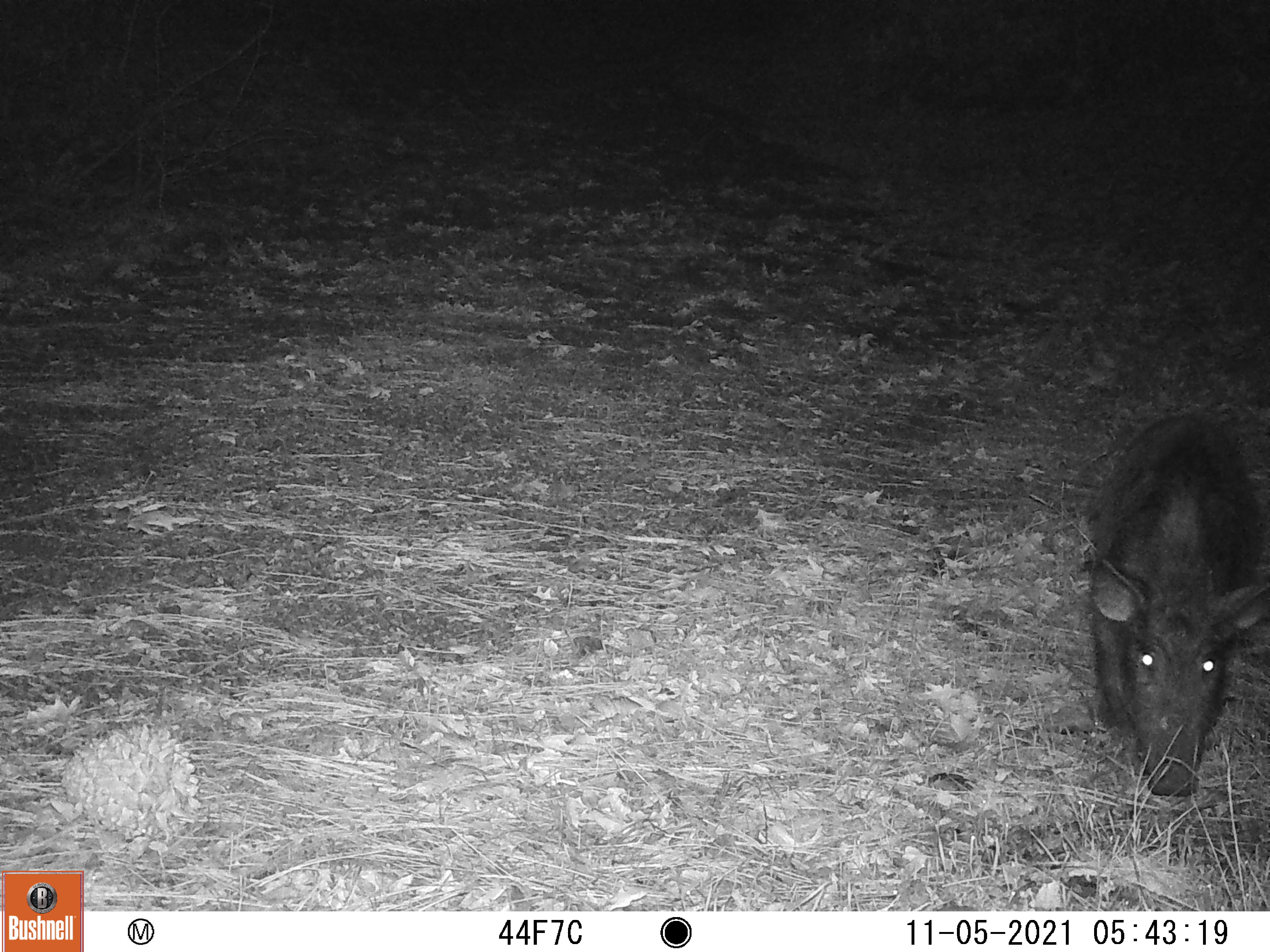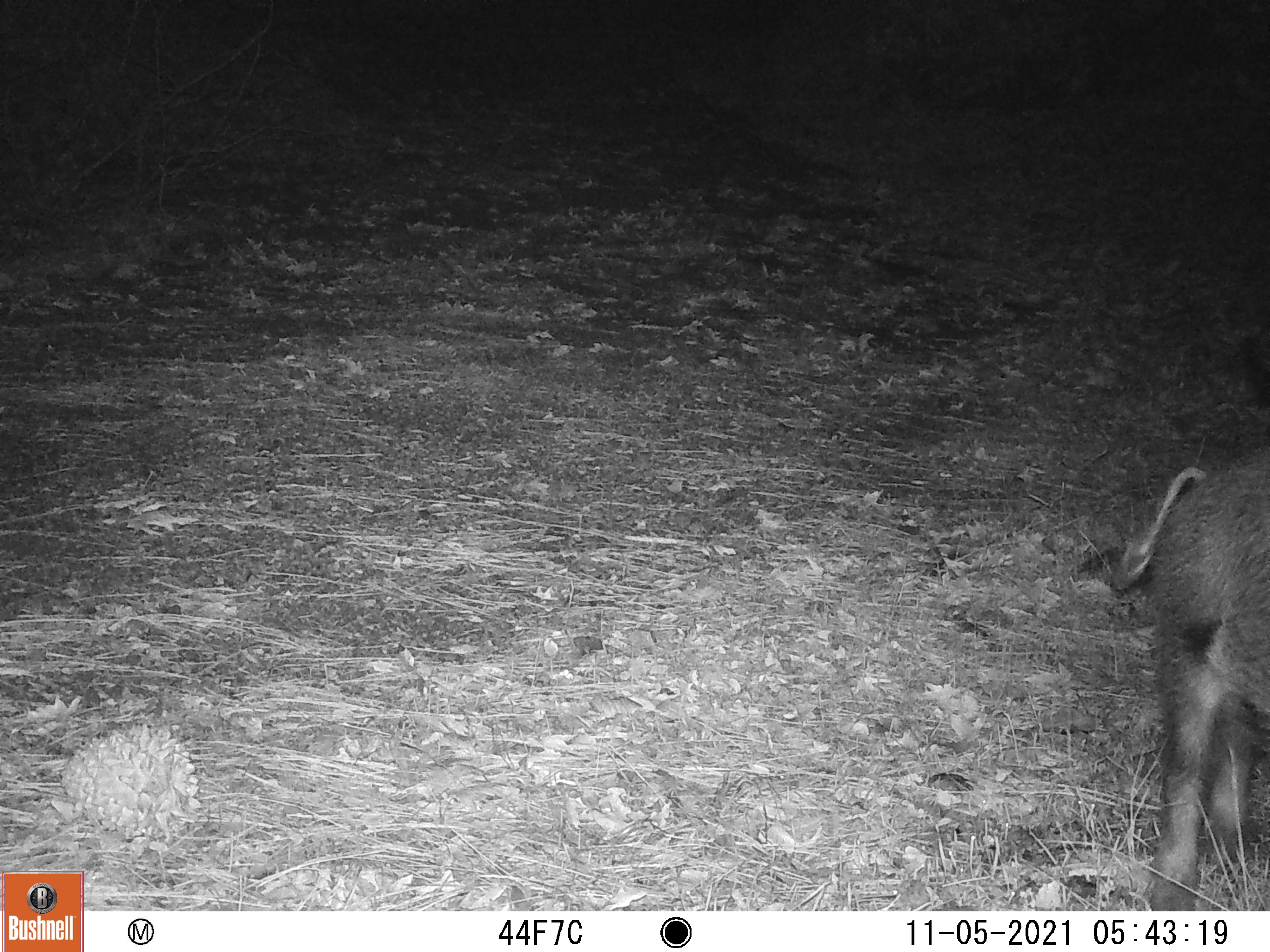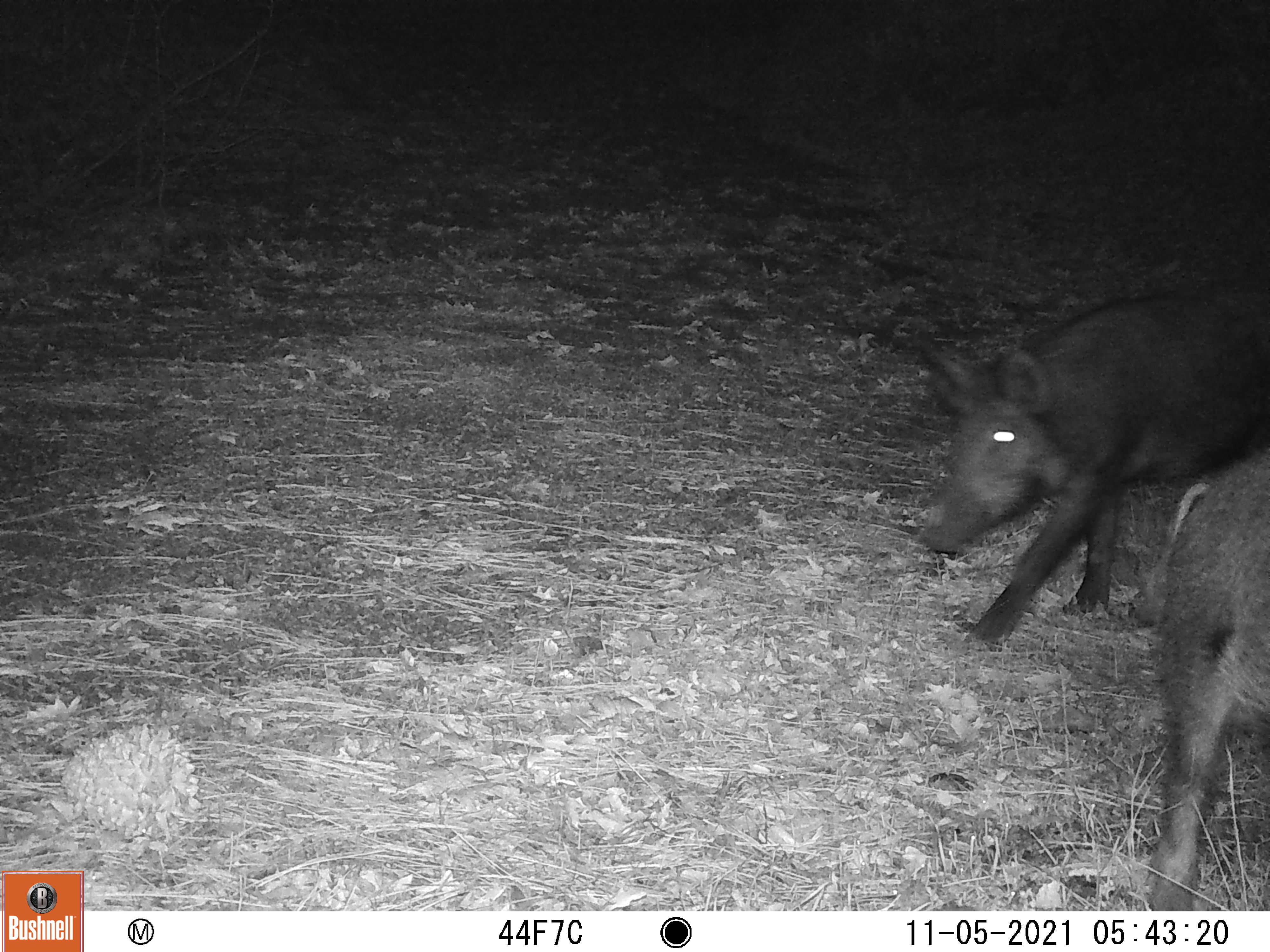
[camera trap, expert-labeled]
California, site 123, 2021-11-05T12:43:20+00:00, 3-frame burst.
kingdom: Animalia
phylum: Chordata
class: Mammalia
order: Artiodactyla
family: Suidae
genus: Sus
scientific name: Sus scrofa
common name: wild boar